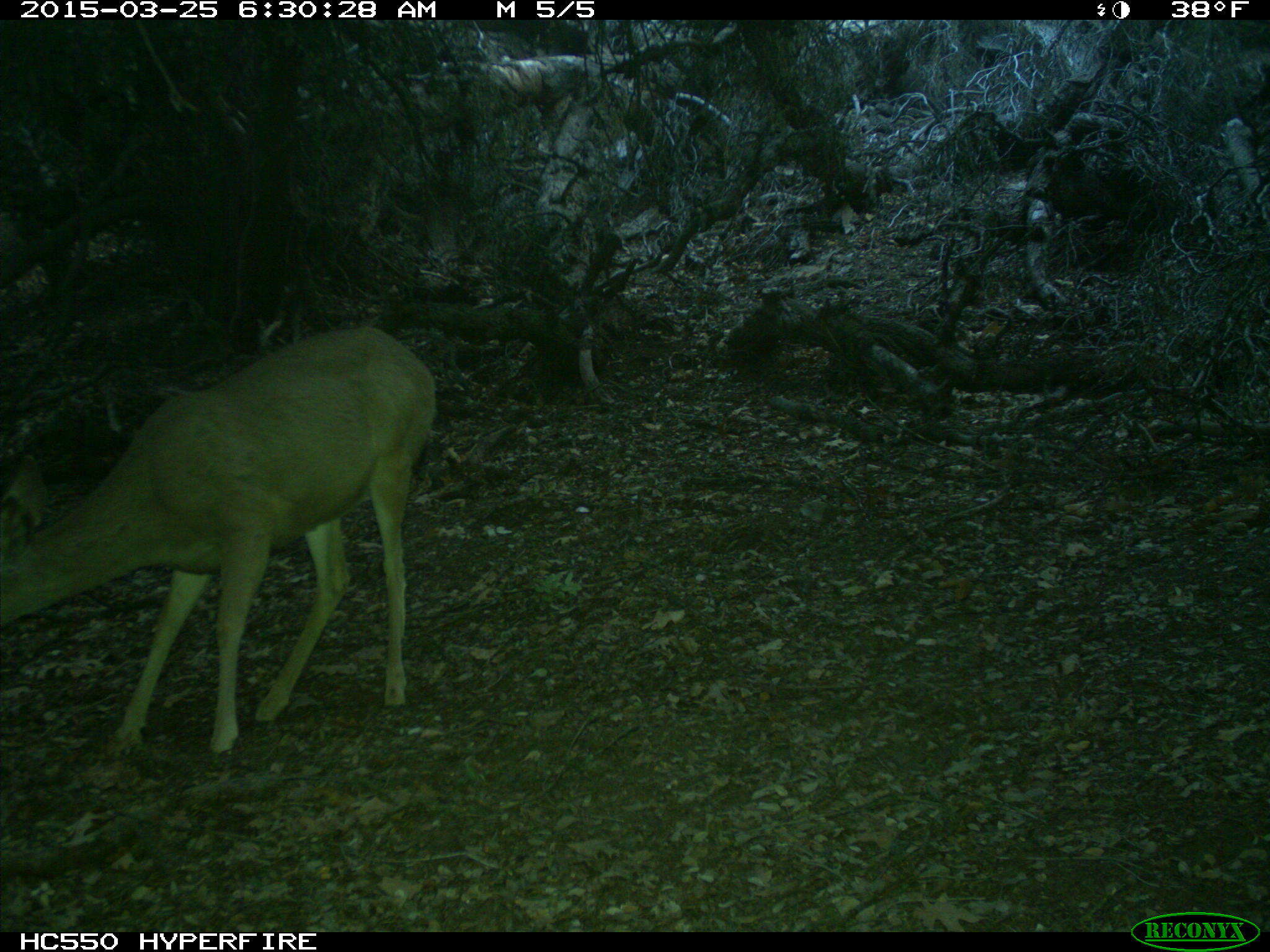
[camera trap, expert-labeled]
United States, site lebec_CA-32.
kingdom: Animalia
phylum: Chordata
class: Mammalia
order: Artiodactyla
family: Cervidae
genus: Odocoileus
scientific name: Odocoileus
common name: deer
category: unidentified deer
Unidentified deer (deer) (Odocoileus).